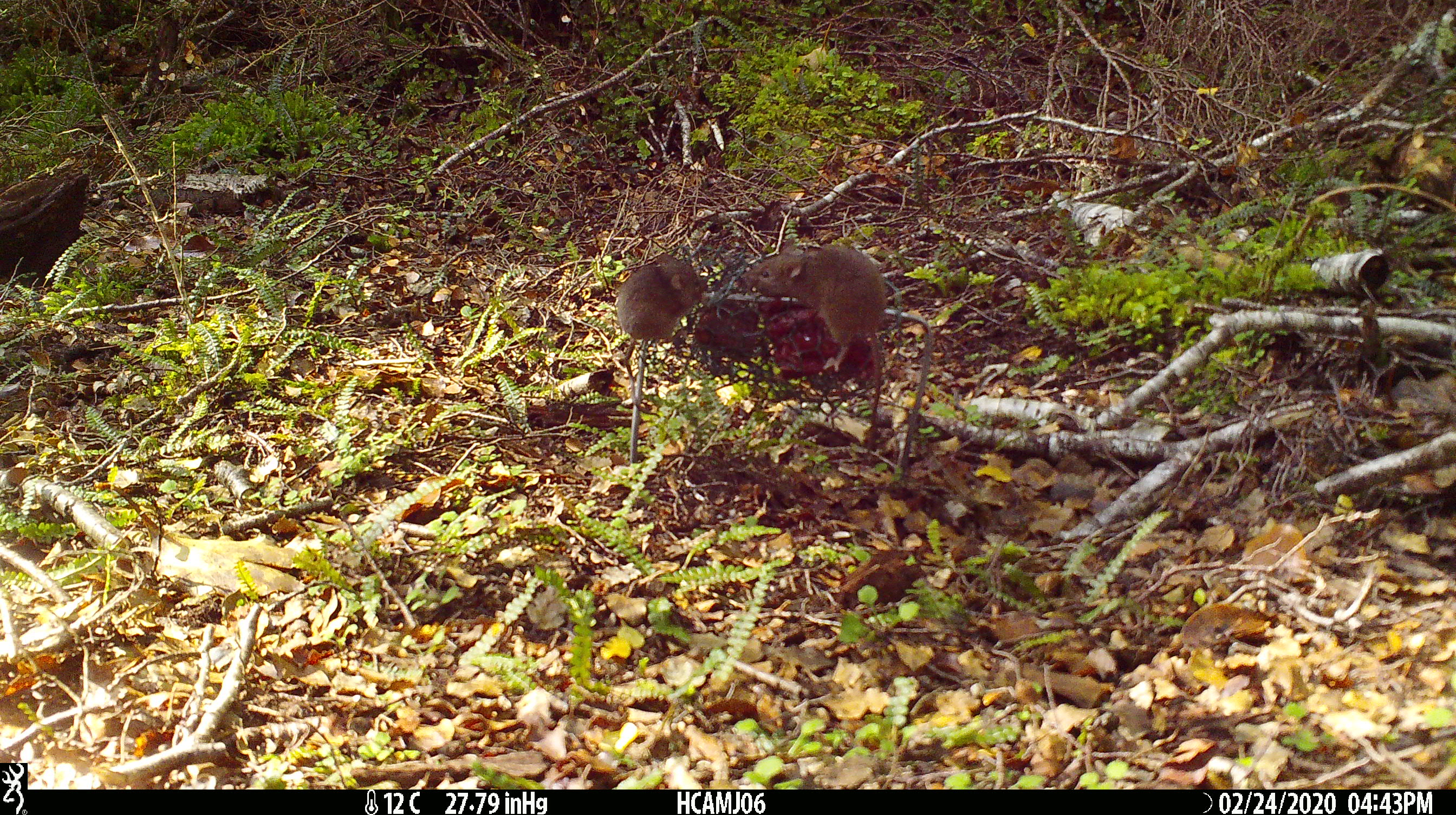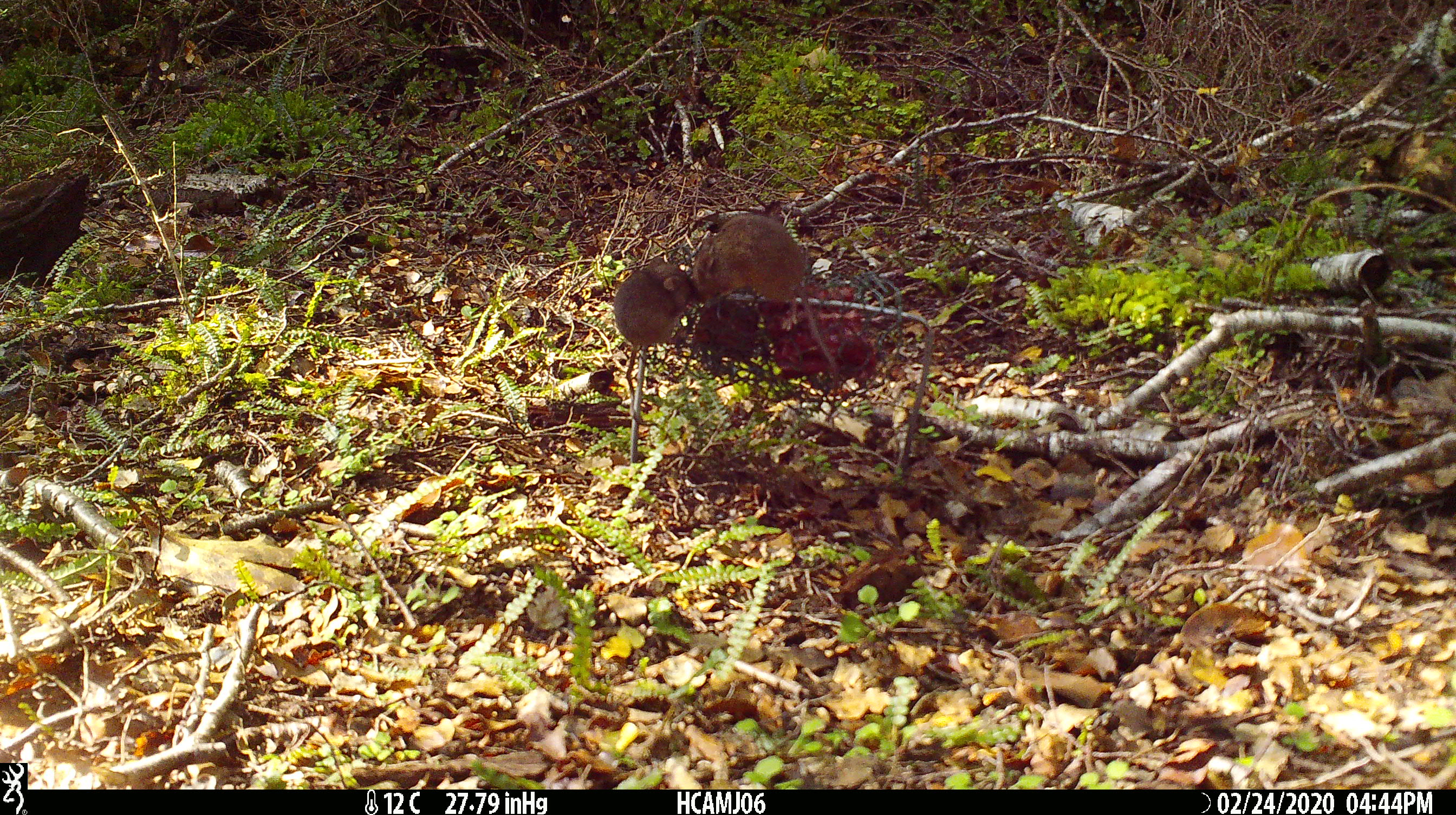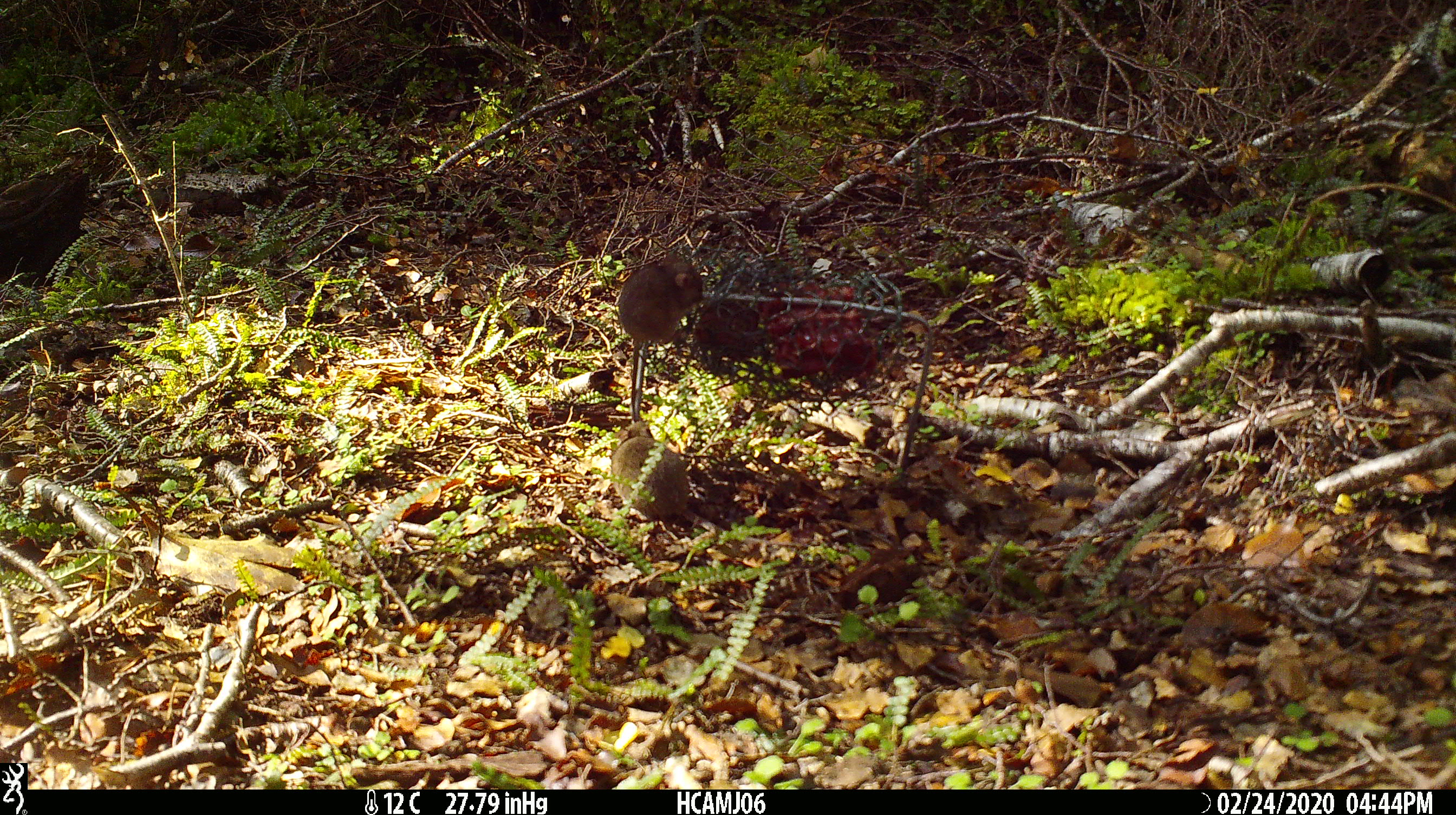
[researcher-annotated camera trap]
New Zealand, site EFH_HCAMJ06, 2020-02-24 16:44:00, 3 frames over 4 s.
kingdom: Animalia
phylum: Chordata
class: Mammalia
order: Rodentia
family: Muridae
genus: Mus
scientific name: Mus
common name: mouse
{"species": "mouse (Mus)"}